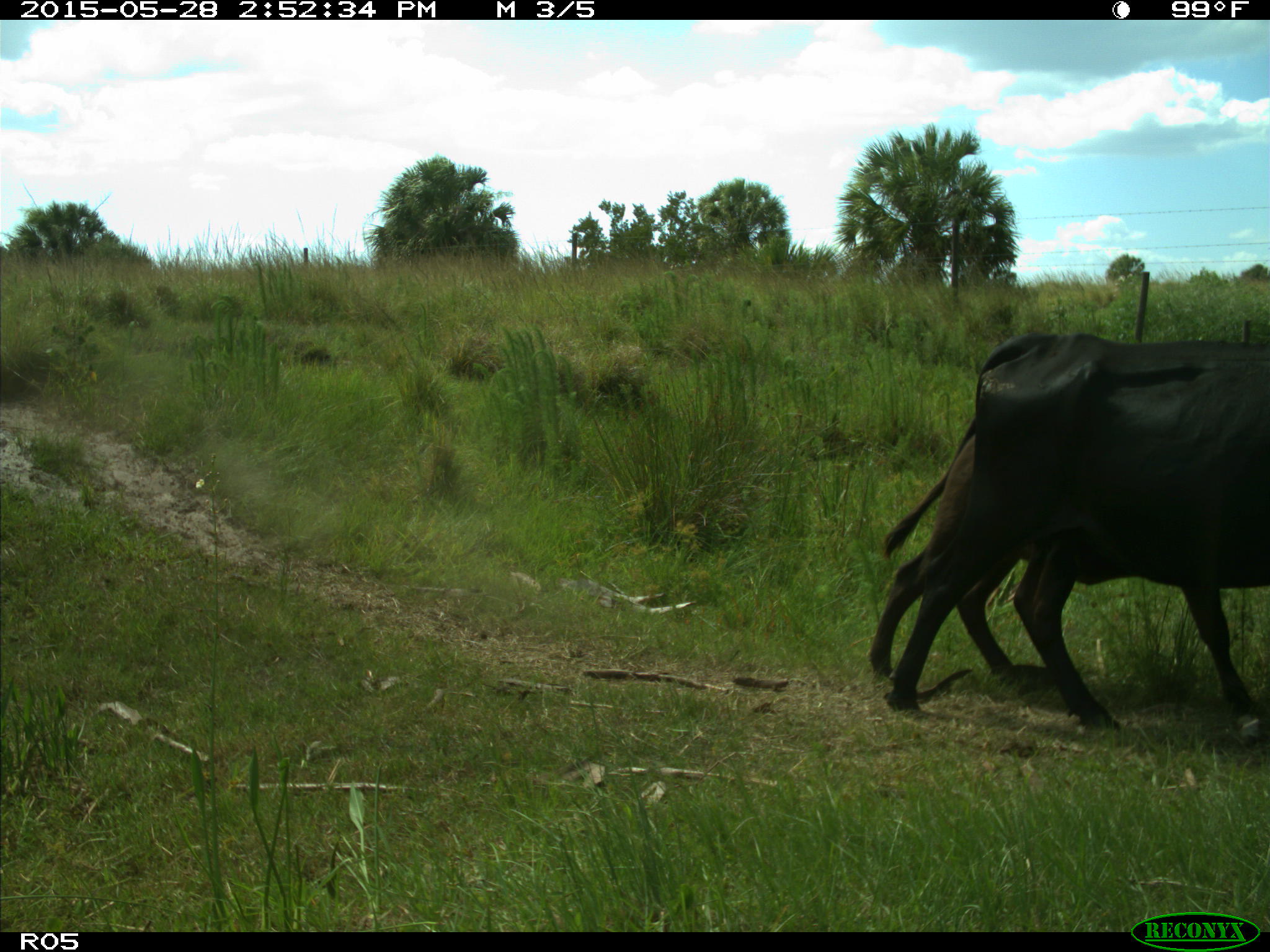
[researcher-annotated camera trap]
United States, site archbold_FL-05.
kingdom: Animalia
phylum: Chordata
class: Mammalia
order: Artiodactyla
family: Bovidae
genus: Bos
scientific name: Bos taurus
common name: domestic cow